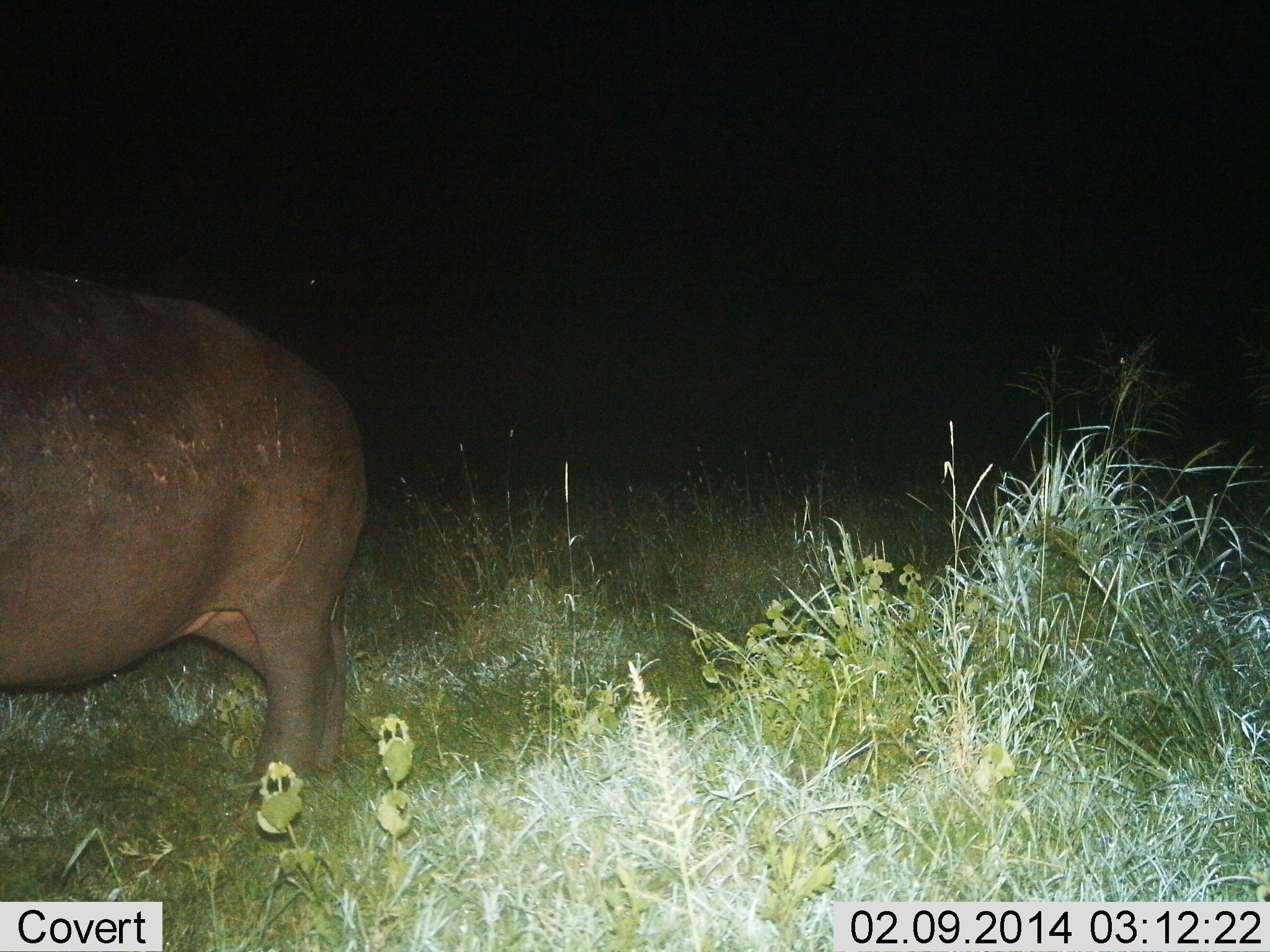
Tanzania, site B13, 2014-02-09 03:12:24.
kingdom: Animalia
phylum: Chordata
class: Mammalia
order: Artiodactyla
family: Hippopotamidae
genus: Hippopotamus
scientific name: Hippopotamus amphibius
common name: hippopotamus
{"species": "hippopotamus (Hippopotamus amphibius)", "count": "1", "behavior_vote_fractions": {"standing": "30%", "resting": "0%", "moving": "70%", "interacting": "0%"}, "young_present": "0%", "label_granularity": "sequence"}